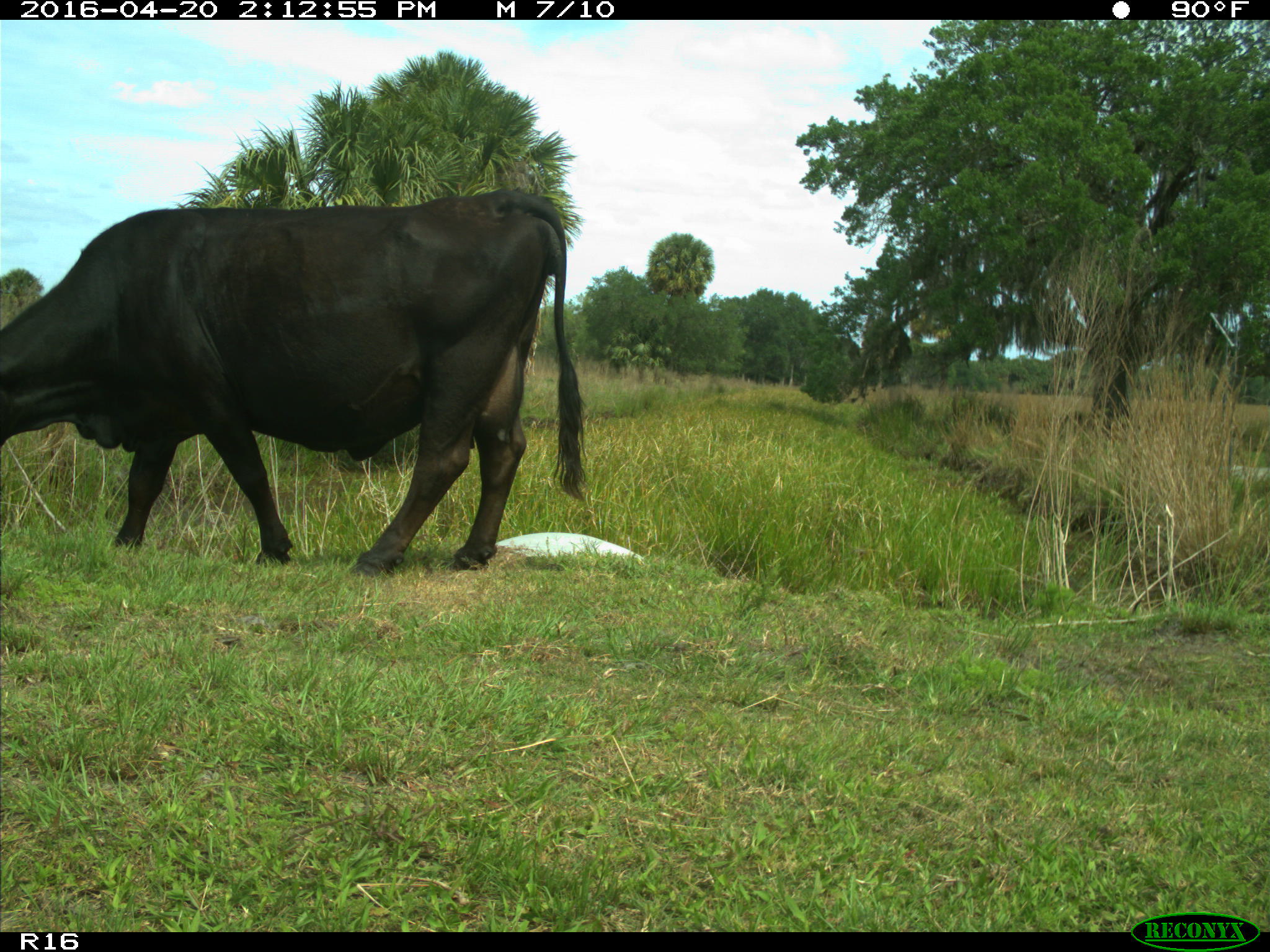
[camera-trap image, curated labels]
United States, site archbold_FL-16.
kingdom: Animalia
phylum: Chordata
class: Mammalia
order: Artiodactyla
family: Bovidae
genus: Bos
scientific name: Bos taurus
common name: domestic cow